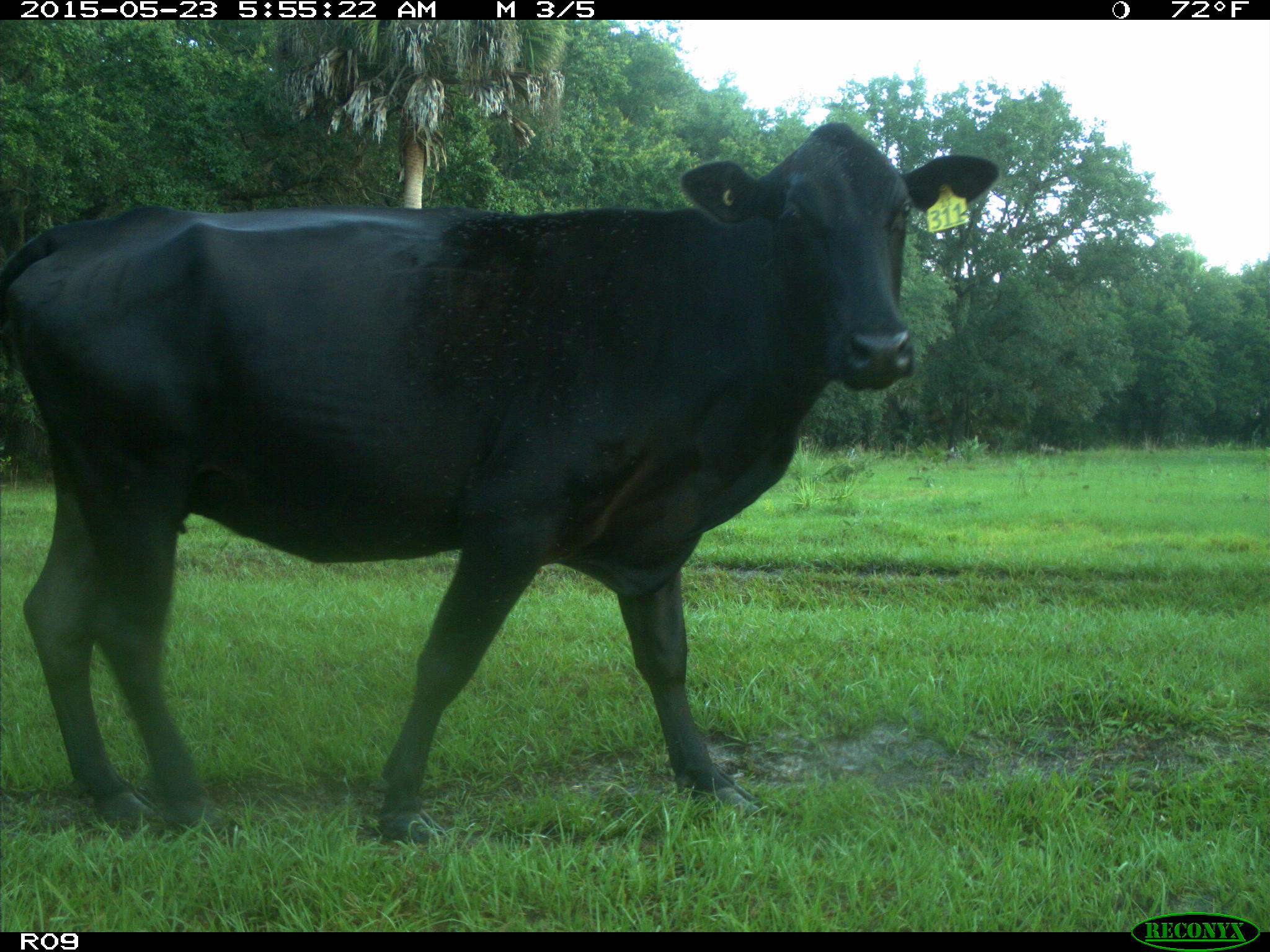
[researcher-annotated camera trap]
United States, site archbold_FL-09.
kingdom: Animalia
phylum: Chordata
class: Mammalia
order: Artiodactyla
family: Bovidae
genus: Bos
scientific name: Bos taurus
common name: domestic cow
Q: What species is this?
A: Bos taurus (domestic cow).